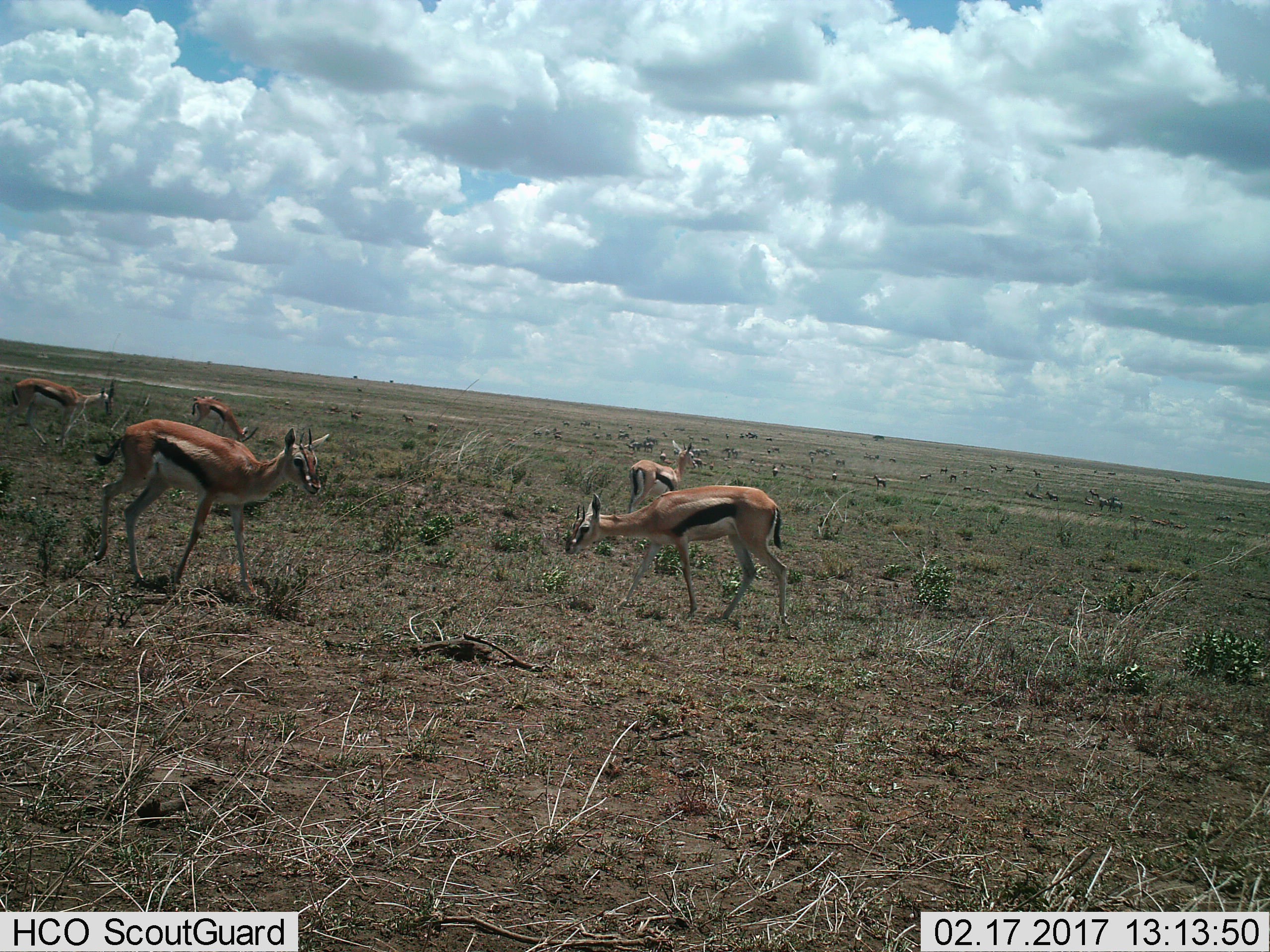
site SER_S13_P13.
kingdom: Animalia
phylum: Chordata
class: Mammalia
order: Artiodactyla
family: Bovidae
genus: Eudorcas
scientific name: Eudorcas thomsonii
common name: thomson's gazelle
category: gazellethomsons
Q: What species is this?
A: Gazellethomsons (thomson's gazelle) (Eudorcas thomsonii).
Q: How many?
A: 11-50.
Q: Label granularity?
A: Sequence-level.